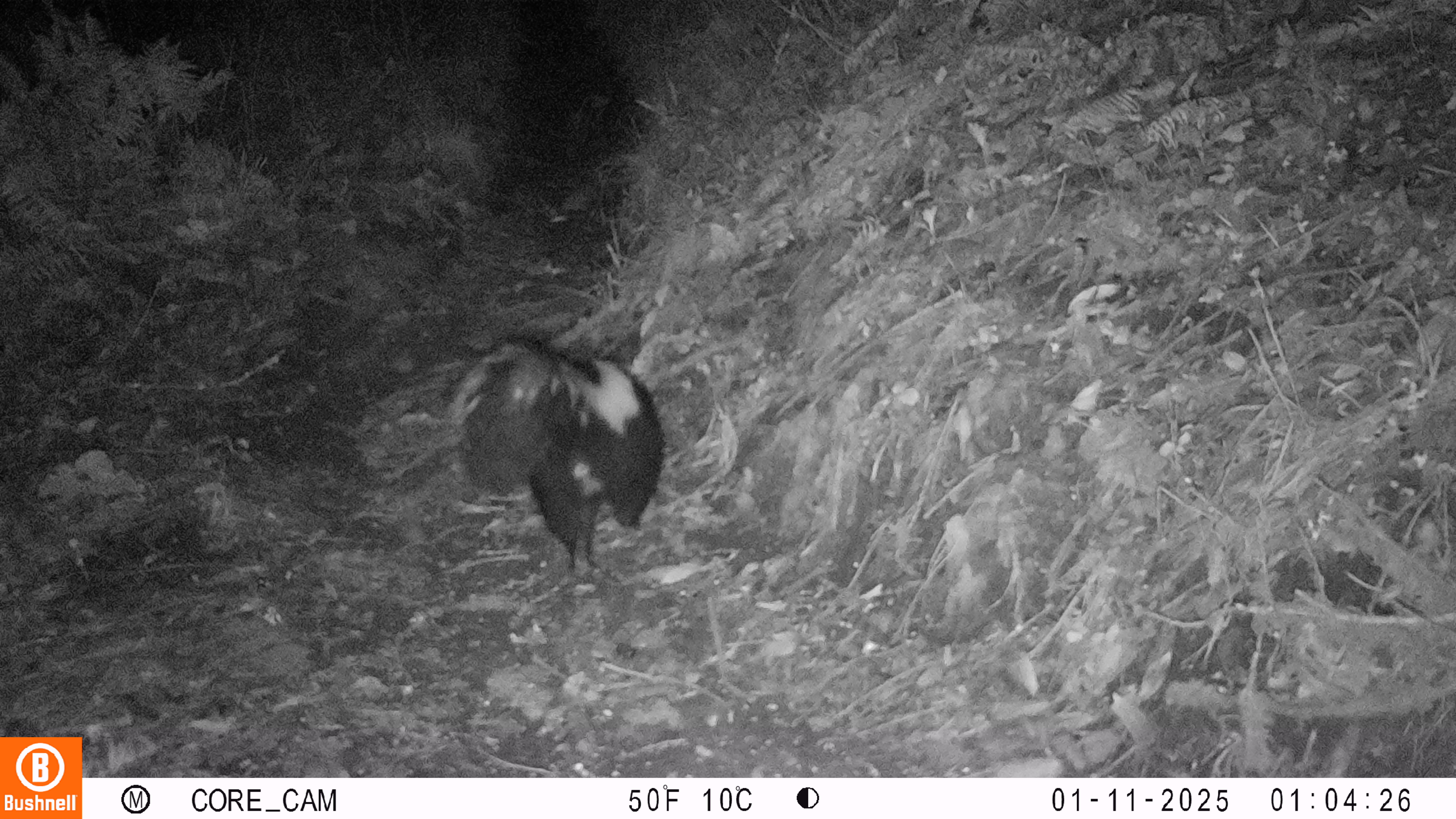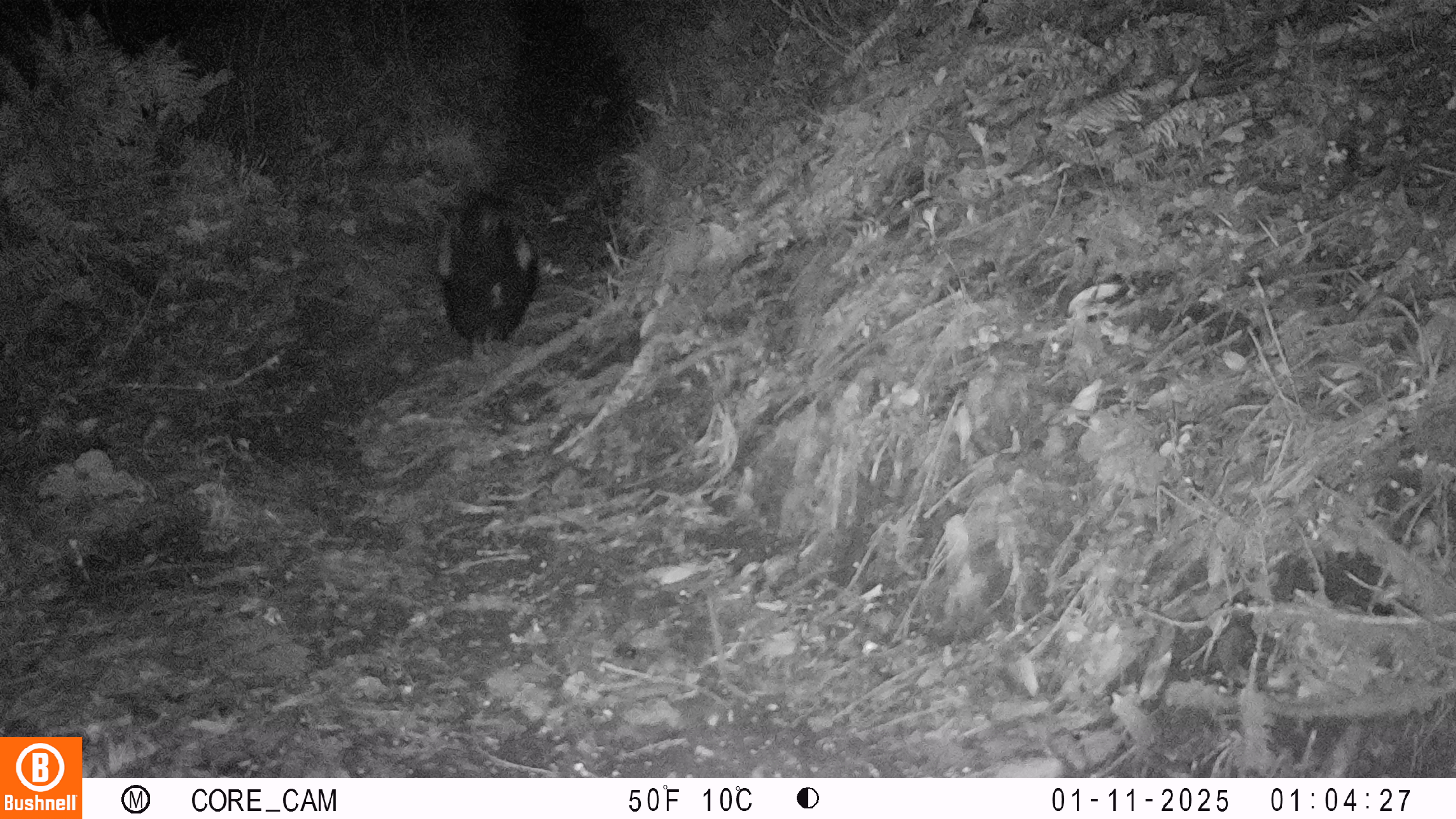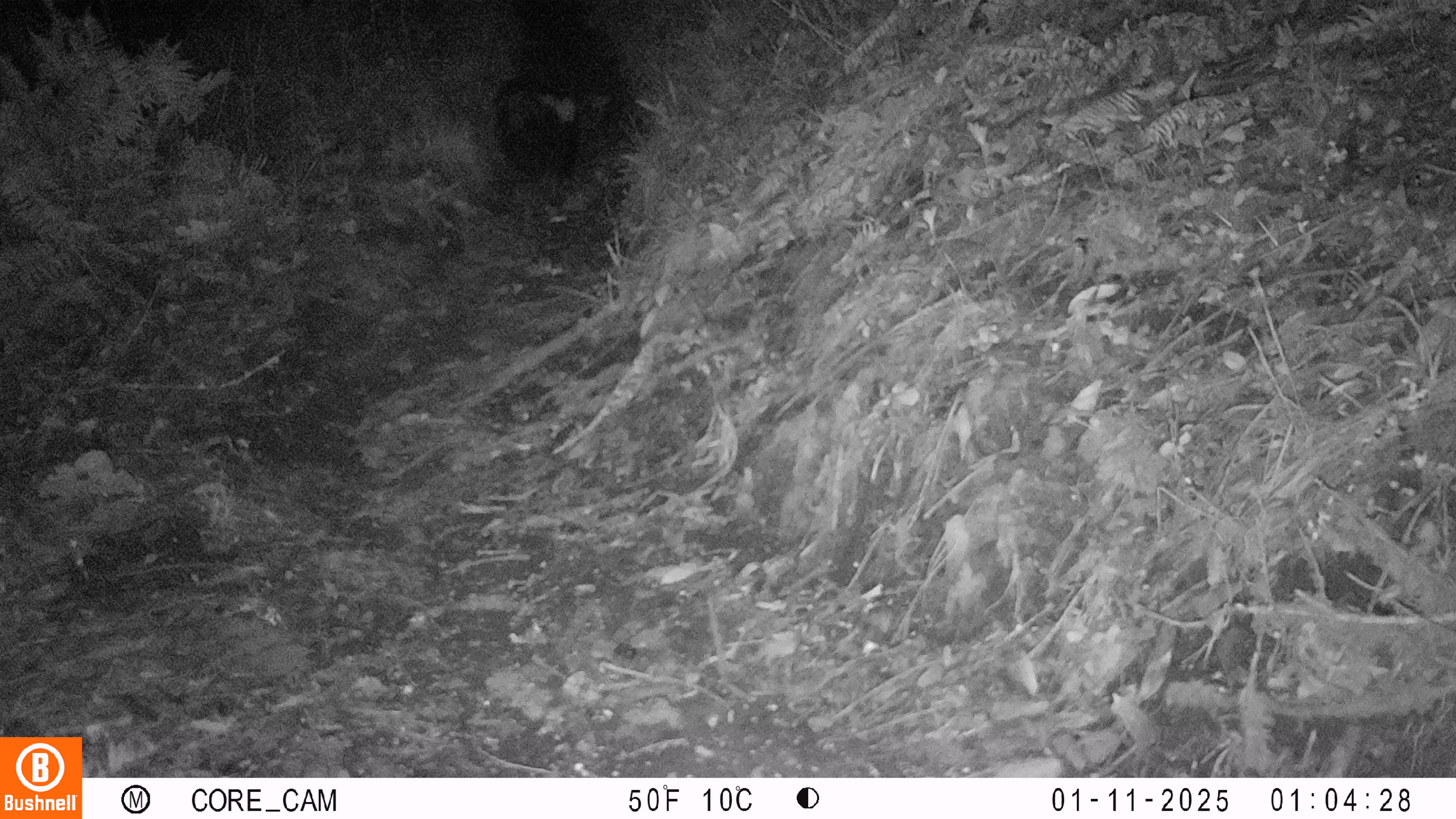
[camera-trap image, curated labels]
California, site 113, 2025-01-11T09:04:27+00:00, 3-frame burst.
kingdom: Animalia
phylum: Chordata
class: Mammalia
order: Carnivora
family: Mephitidae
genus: Mephitis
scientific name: Mephitis mephitis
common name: striped skunk